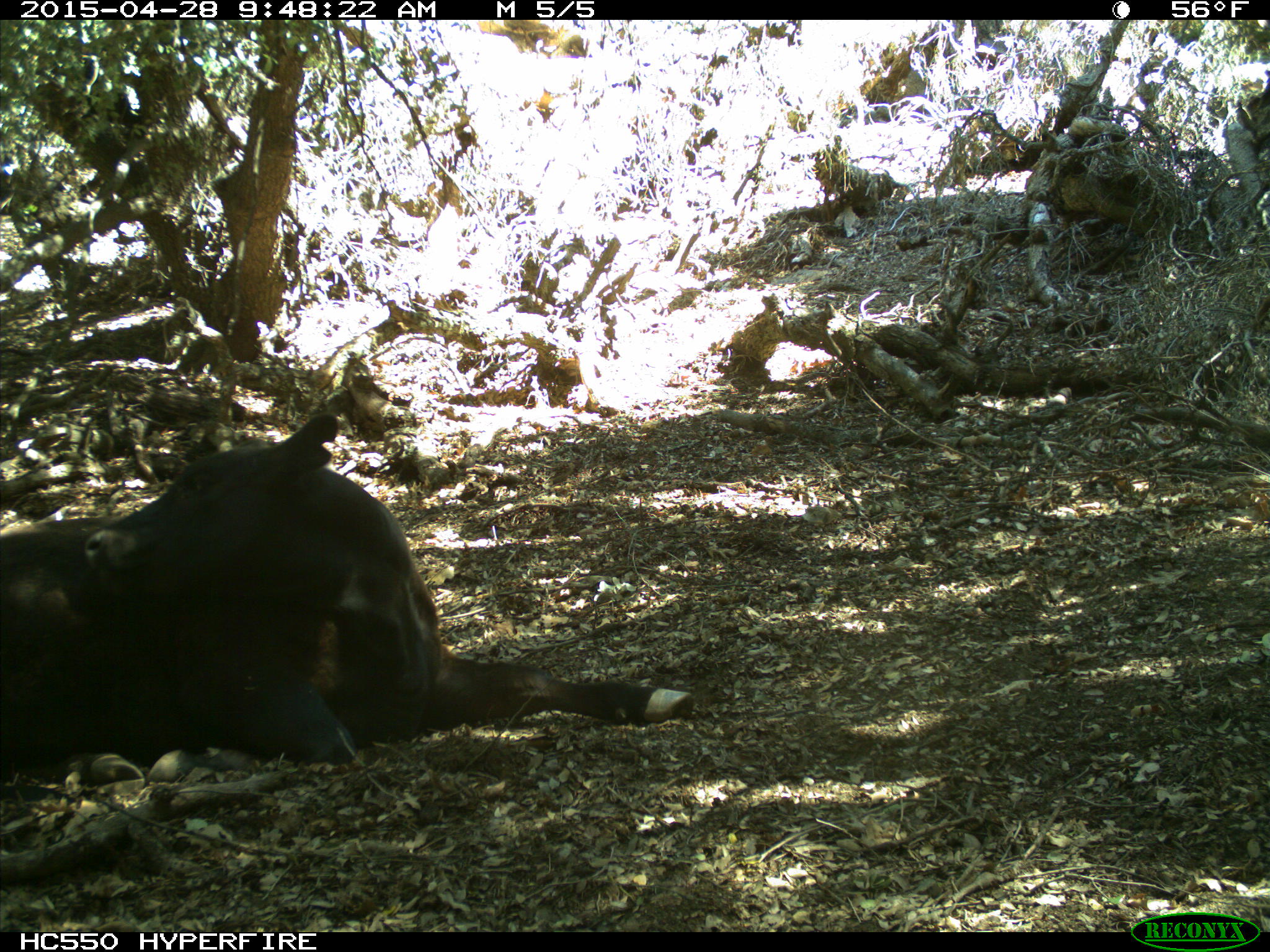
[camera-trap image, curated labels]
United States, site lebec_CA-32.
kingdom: Animalia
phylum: Chordata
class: Mammalia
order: Artiodactyla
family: Bovidae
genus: Bos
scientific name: Bos taurus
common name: domestic cow